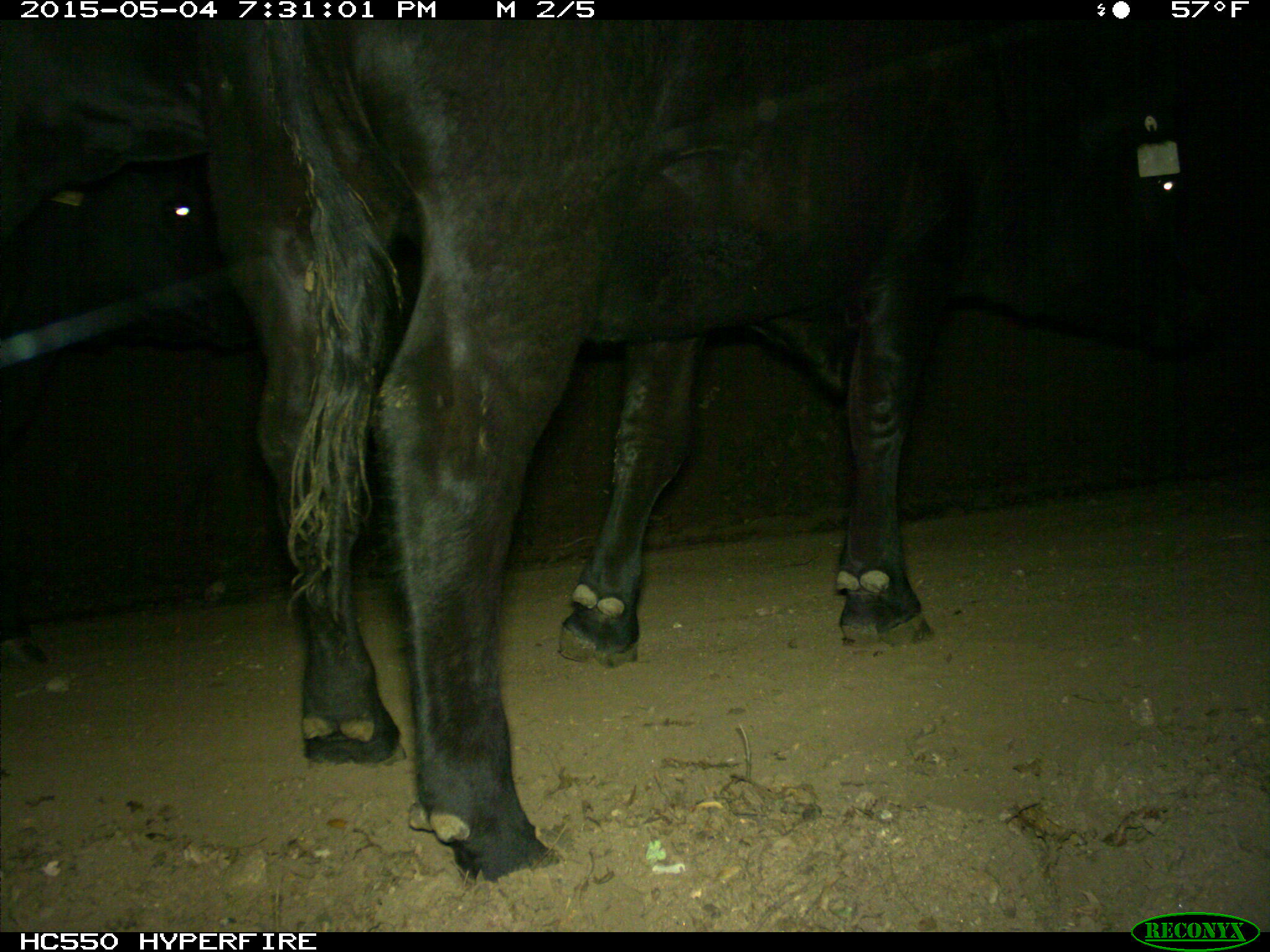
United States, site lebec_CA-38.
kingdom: Animalia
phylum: Chordata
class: Mammalia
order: Artiodactyla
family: Bovidae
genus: Bos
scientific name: Bos taurus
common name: domestic cow